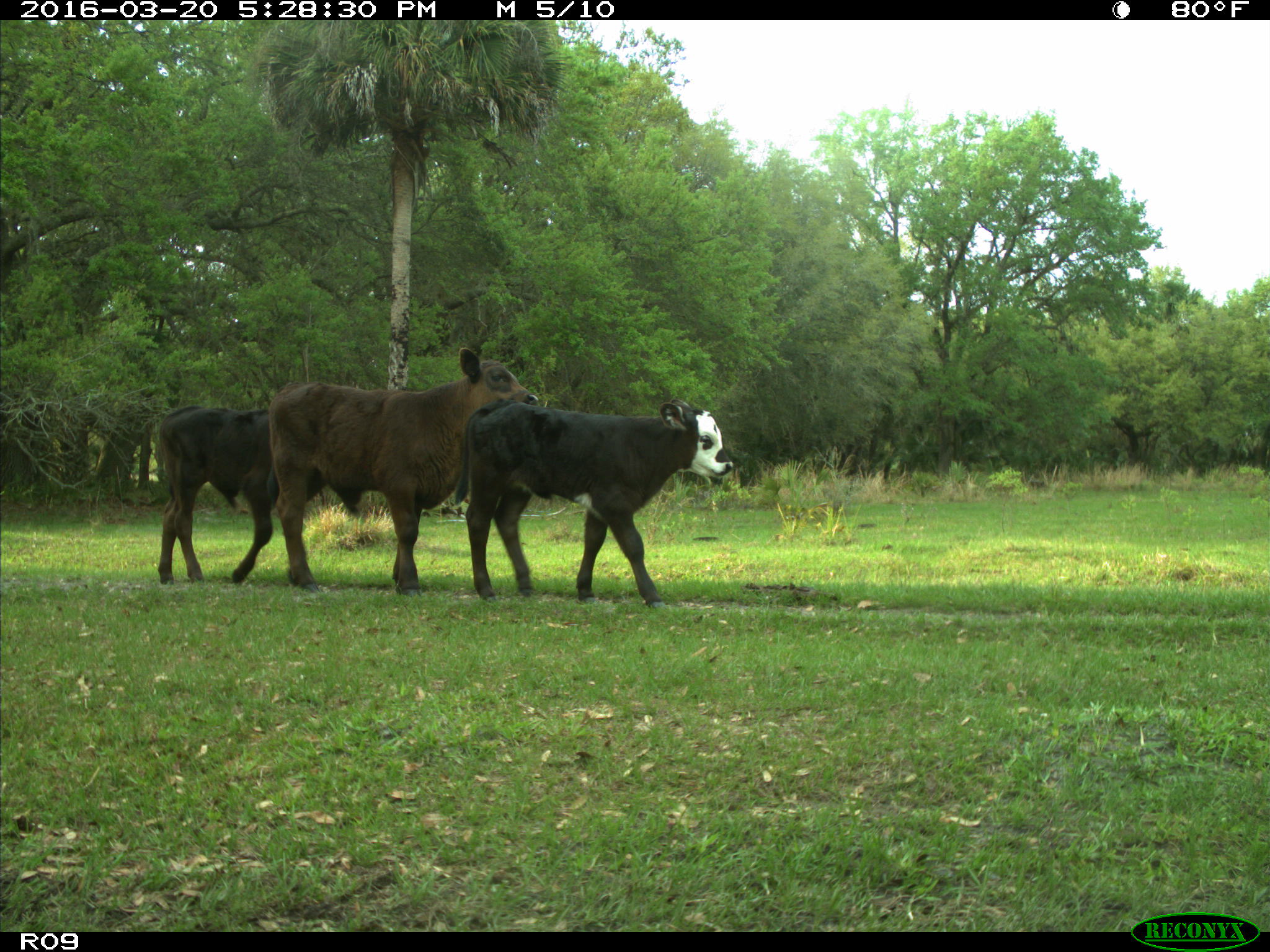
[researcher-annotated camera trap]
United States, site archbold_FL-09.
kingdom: Animalia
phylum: Chordata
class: Mammalia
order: Artiodactyla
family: Bovidae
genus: Bos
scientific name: Bos taurus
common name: domestic cow